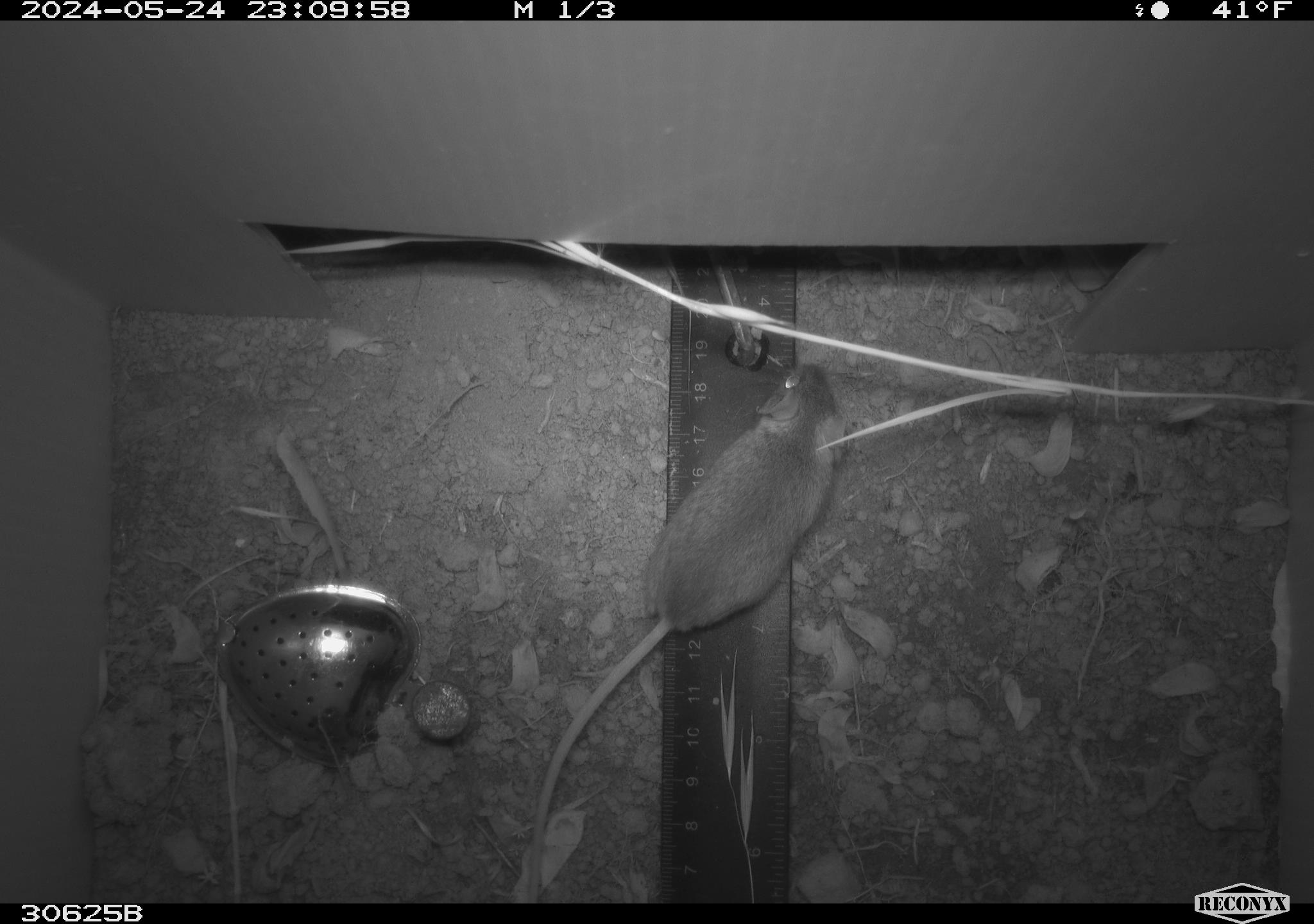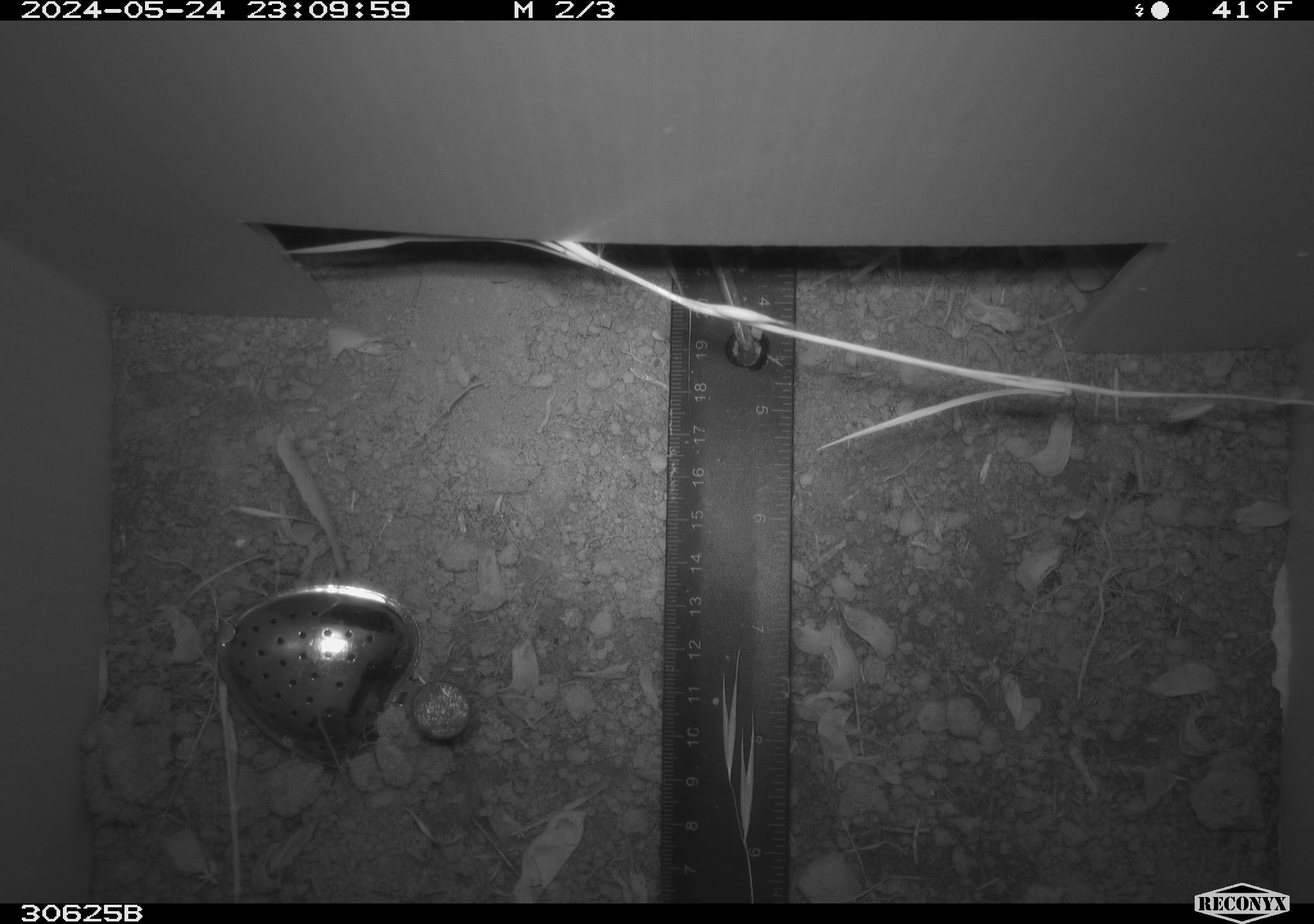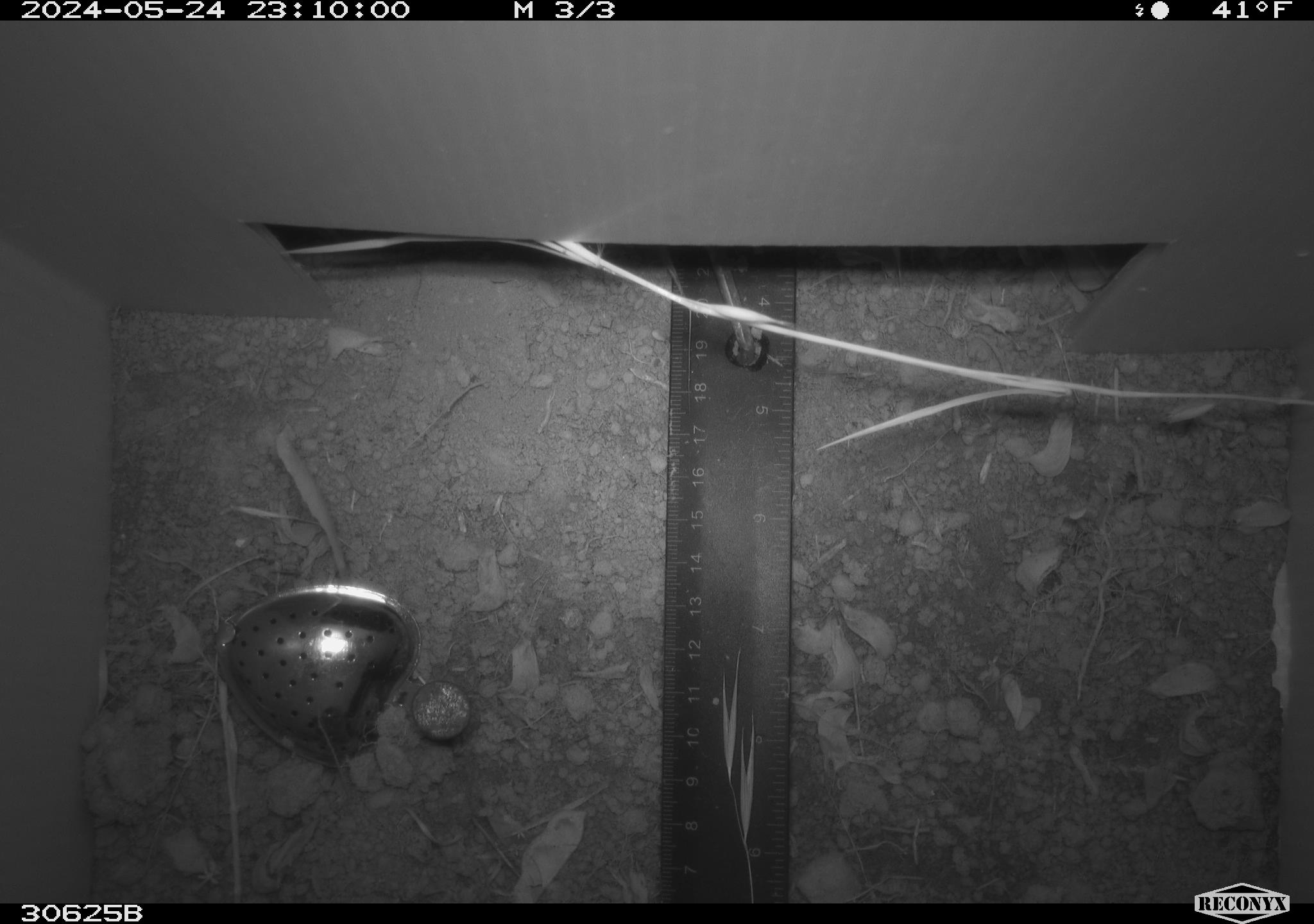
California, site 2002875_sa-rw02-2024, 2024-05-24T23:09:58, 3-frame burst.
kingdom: Animalia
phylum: Chordata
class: Mammalia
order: Rodentia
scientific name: Rodentia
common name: mouse species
Mouse species (Rodentia).